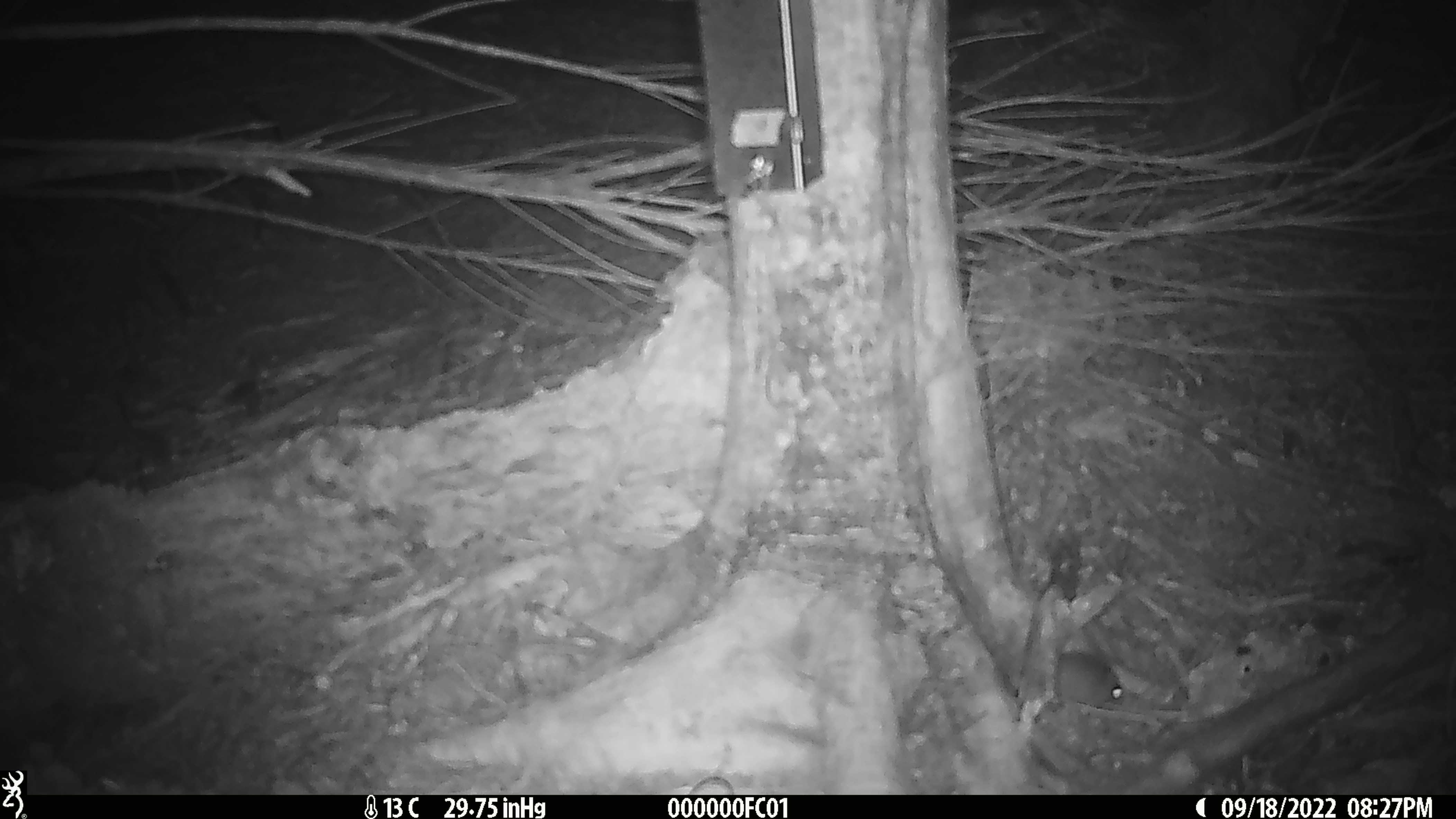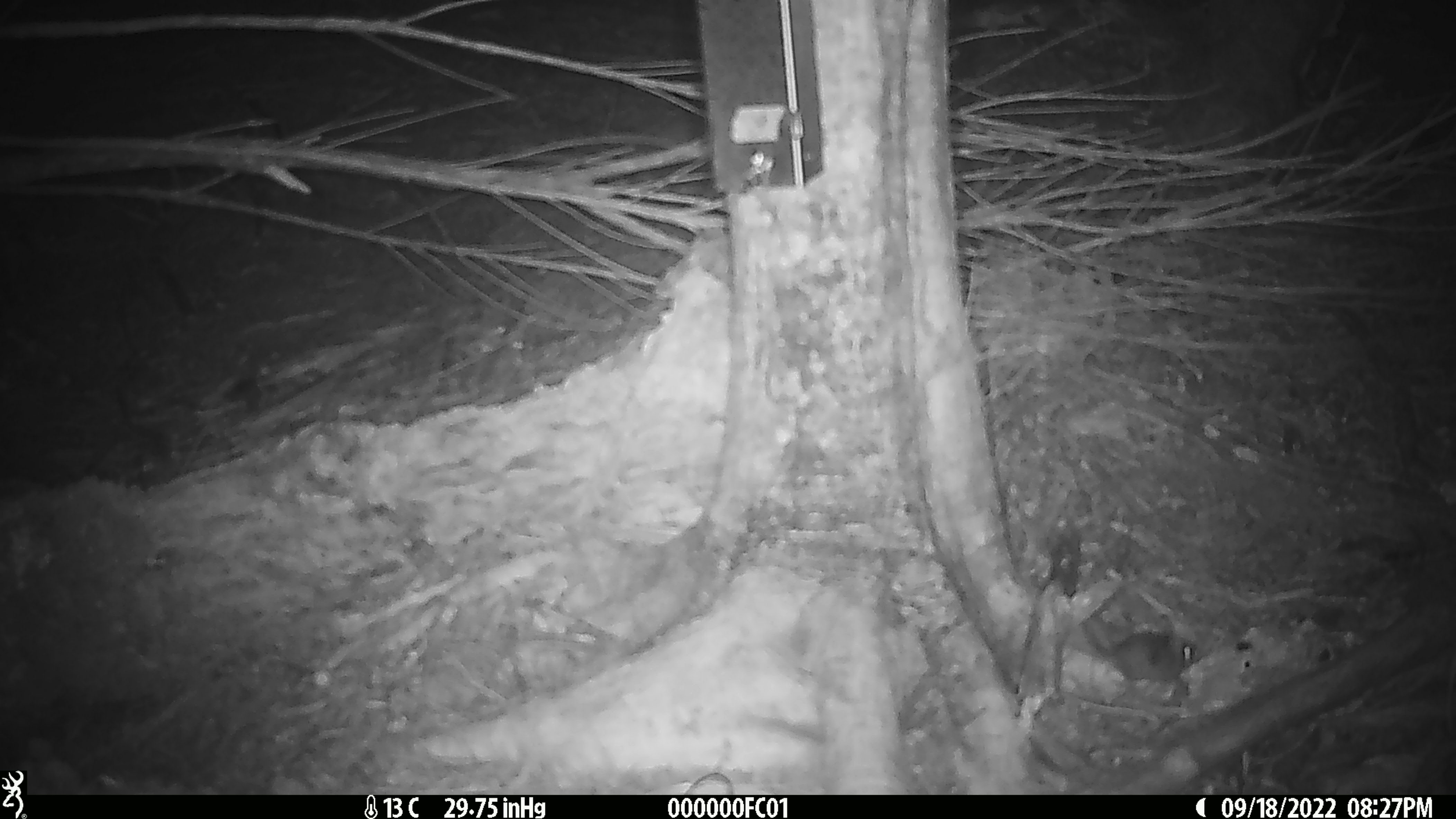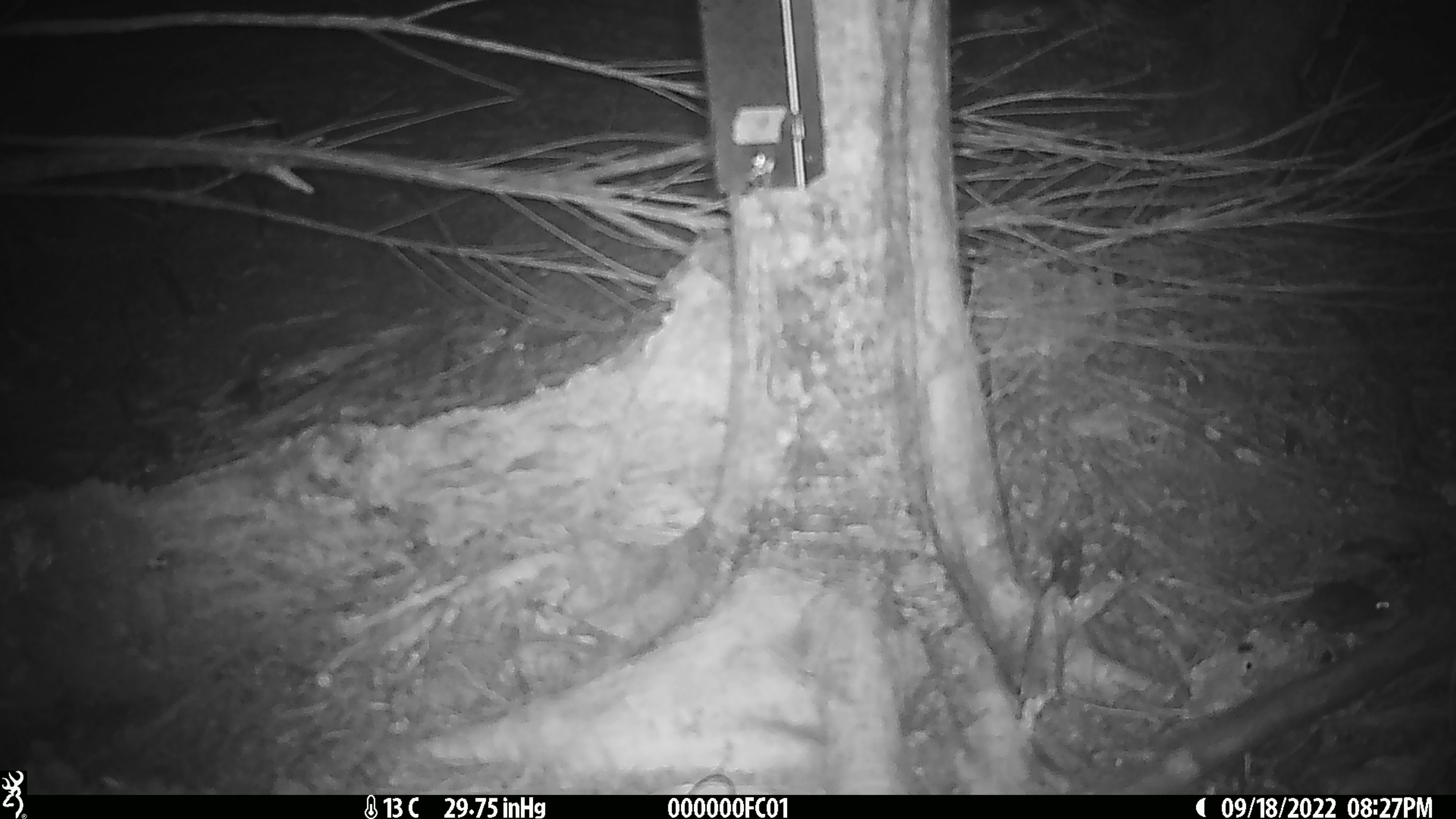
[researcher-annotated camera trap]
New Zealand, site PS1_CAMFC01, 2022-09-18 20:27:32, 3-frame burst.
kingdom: Animalia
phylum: Chordata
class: Mammalia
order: Rodentia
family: Muridae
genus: Mus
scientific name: Mus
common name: mouse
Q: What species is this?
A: Mouse (Mus).